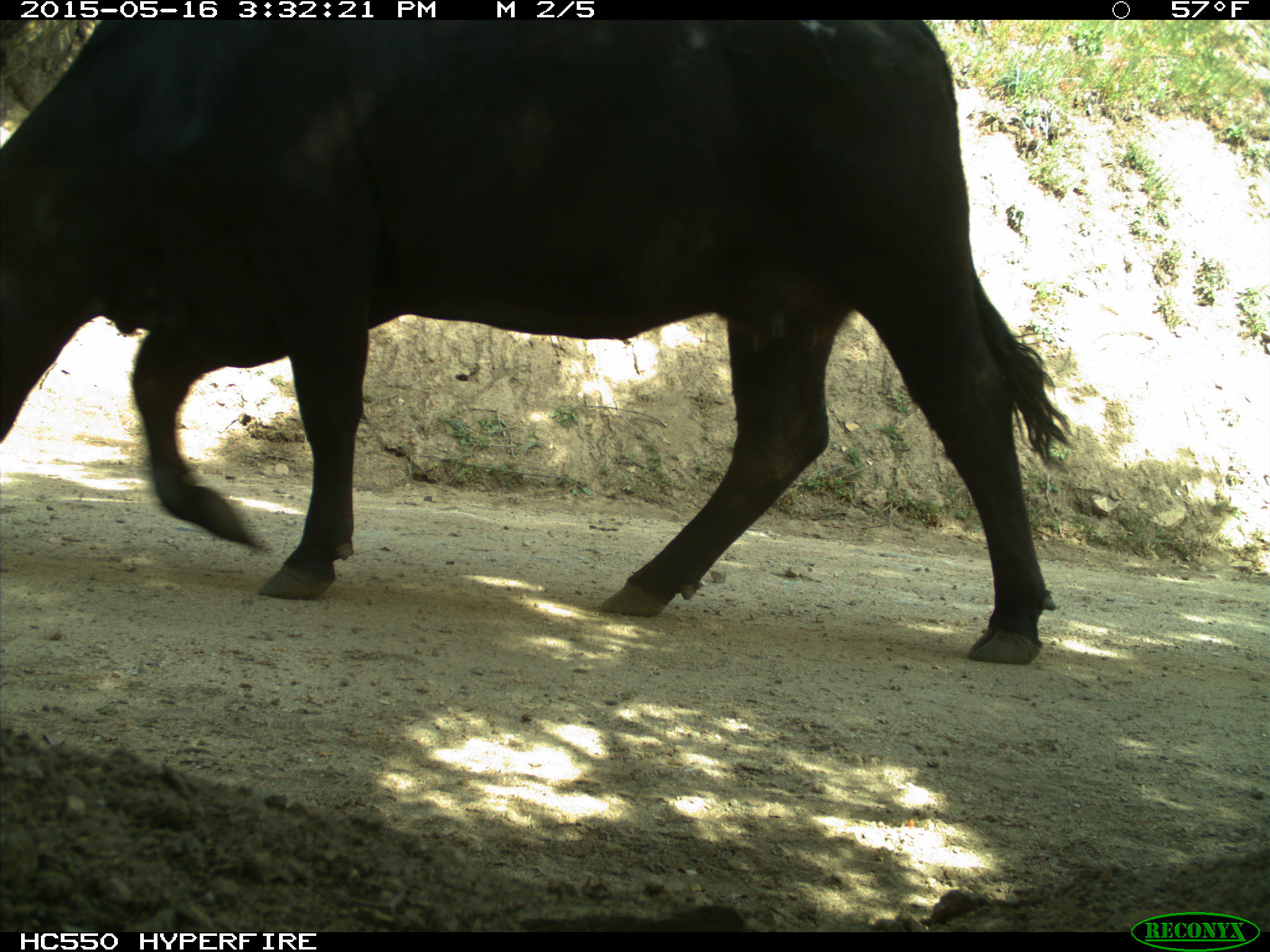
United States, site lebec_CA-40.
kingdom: Animalia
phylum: Chordata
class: Mammalia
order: Artiodactyla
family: Bovidae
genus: Bos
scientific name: Bos taurus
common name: domestic cow